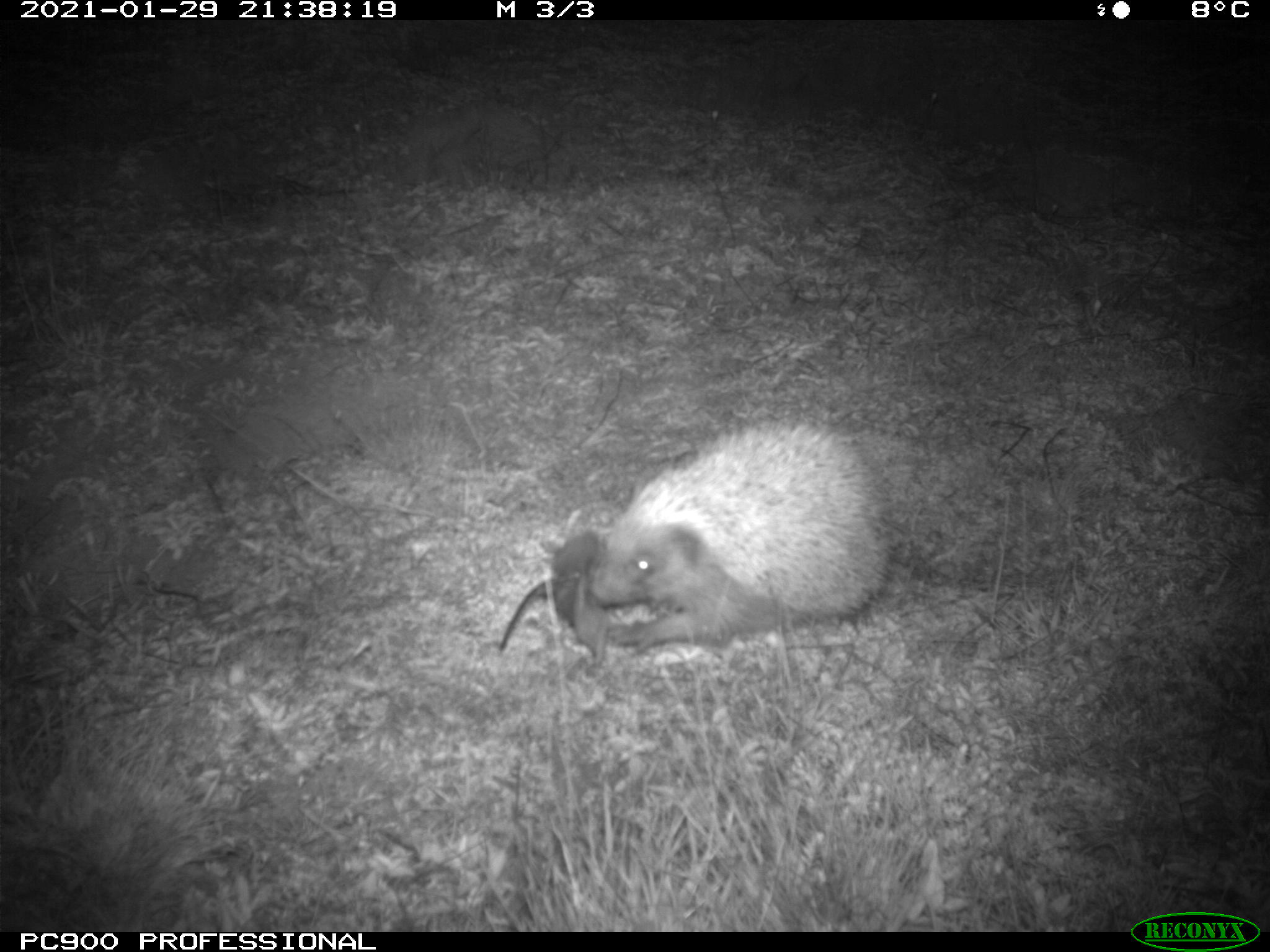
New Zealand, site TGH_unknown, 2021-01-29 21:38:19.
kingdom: Animalia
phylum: Chordata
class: Mammalia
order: Eulipotyphla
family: Erinaceidae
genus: Erinaceus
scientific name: Erinaceus europaeus europaeus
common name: european hedgehog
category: hedgehog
Hedgehog (european hedgehog) (Erinaceus europaeus europaeus).